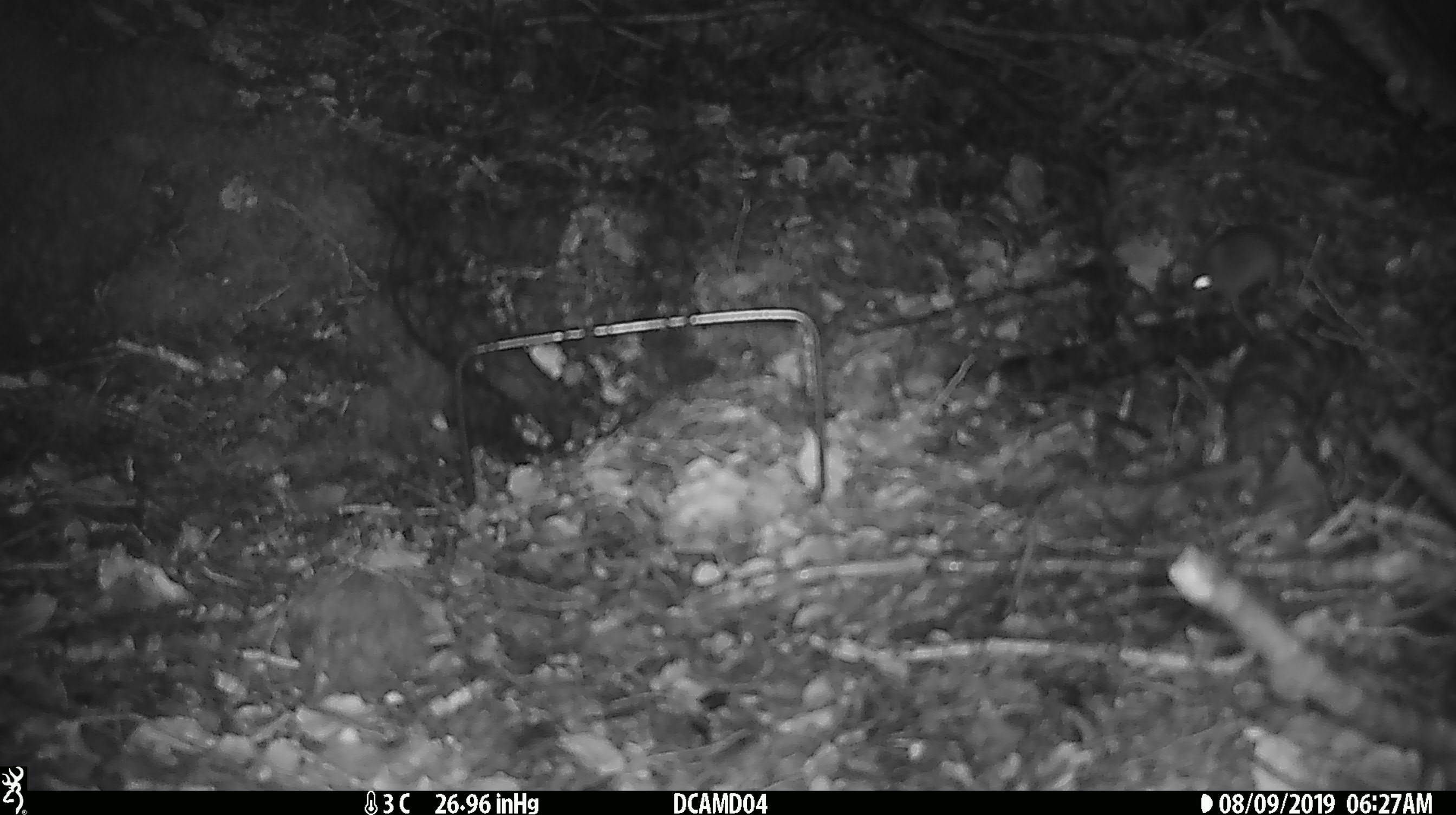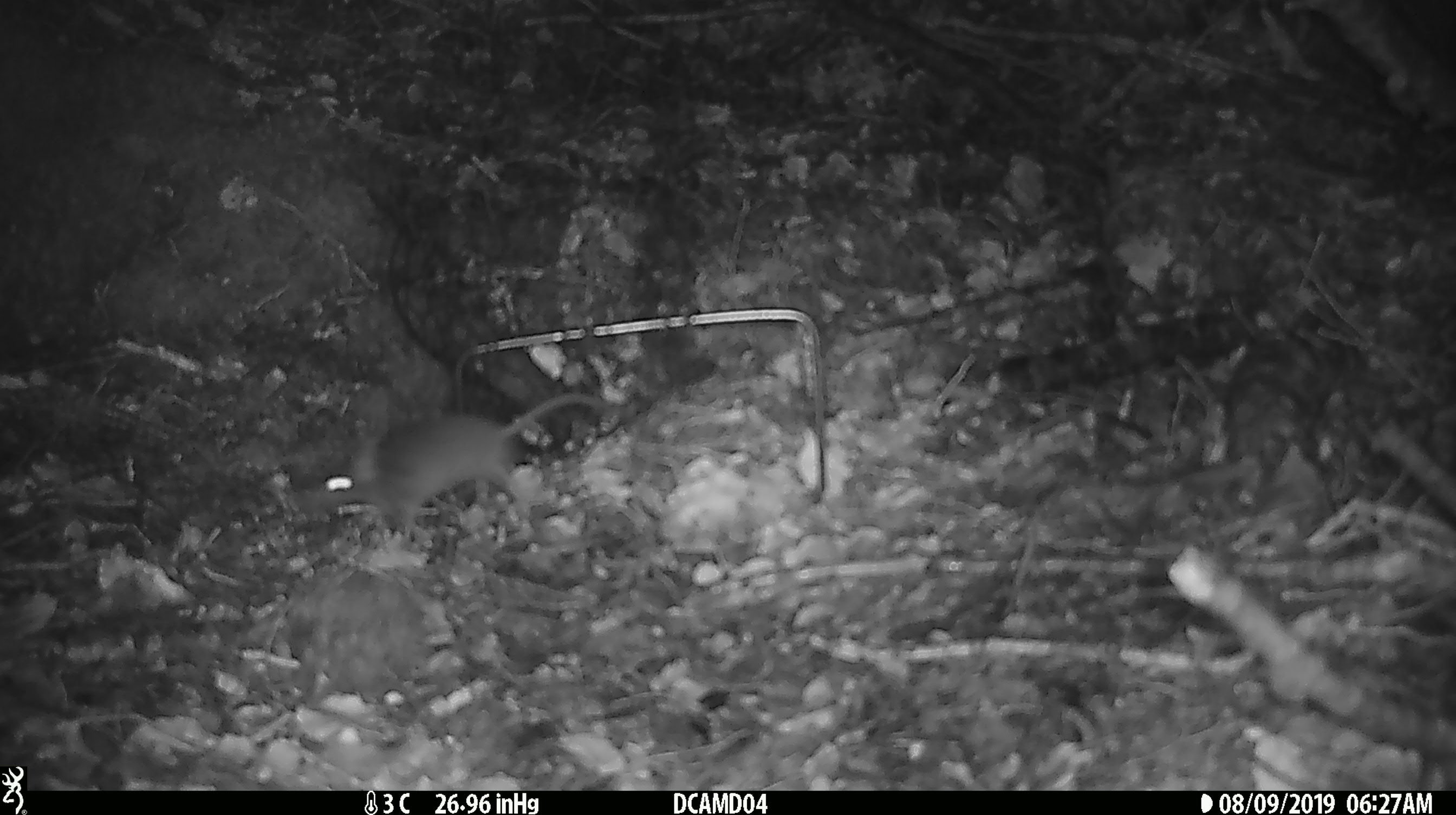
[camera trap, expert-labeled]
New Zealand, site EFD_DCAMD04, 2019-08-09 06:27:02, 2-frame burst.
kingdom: Animalia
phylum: Chordata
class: Mammalia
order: Rodentia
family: Muridae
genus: Mus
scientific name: Mus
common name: mouse